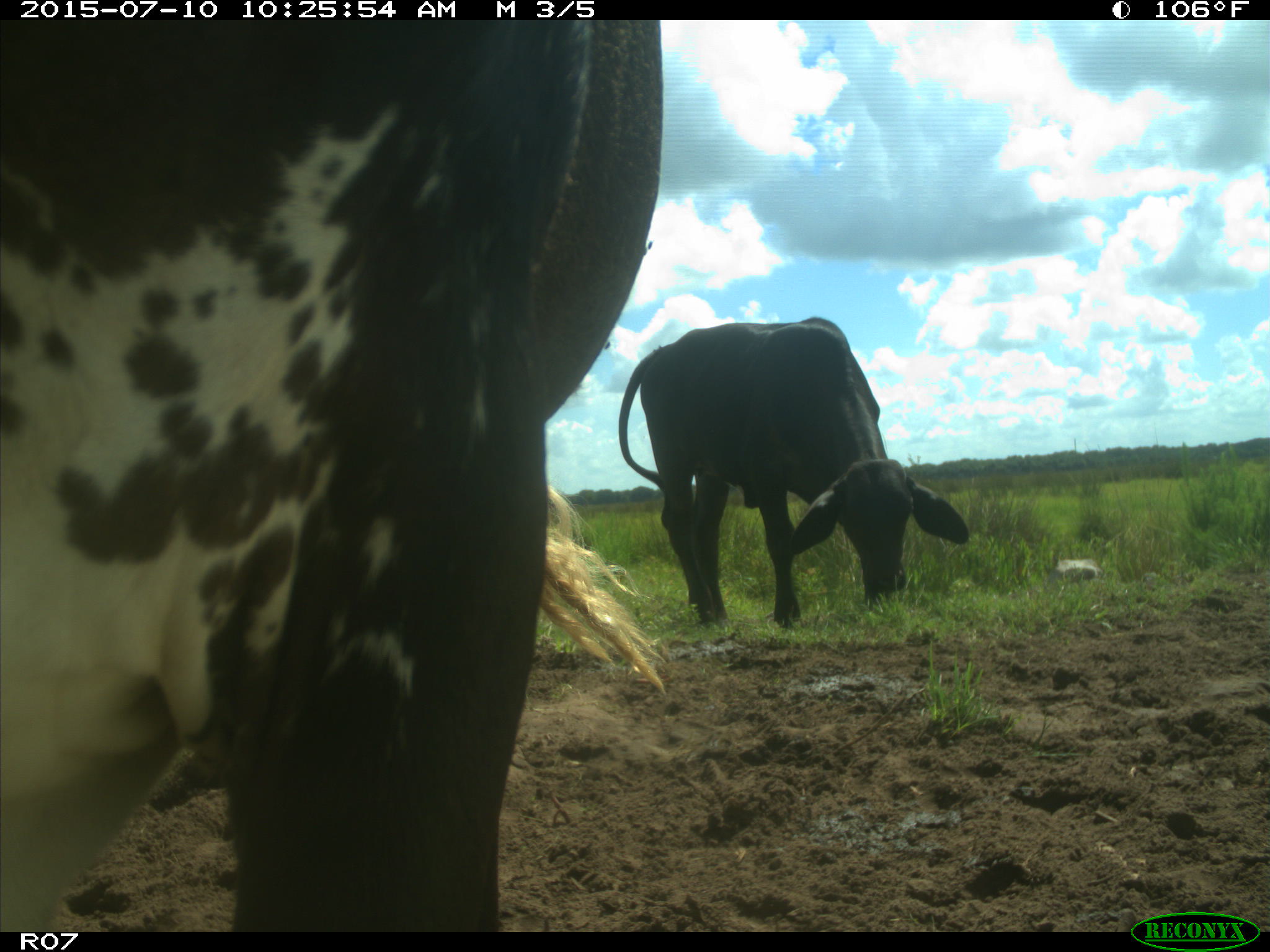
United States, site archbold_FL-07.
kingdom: Animalia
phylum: Chordata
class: Mammalia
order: Artiodactyla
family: Bovidae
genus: Bos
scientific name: Bos taurus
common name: domestic cow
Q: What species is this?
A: Bos taurus (domestic cow).